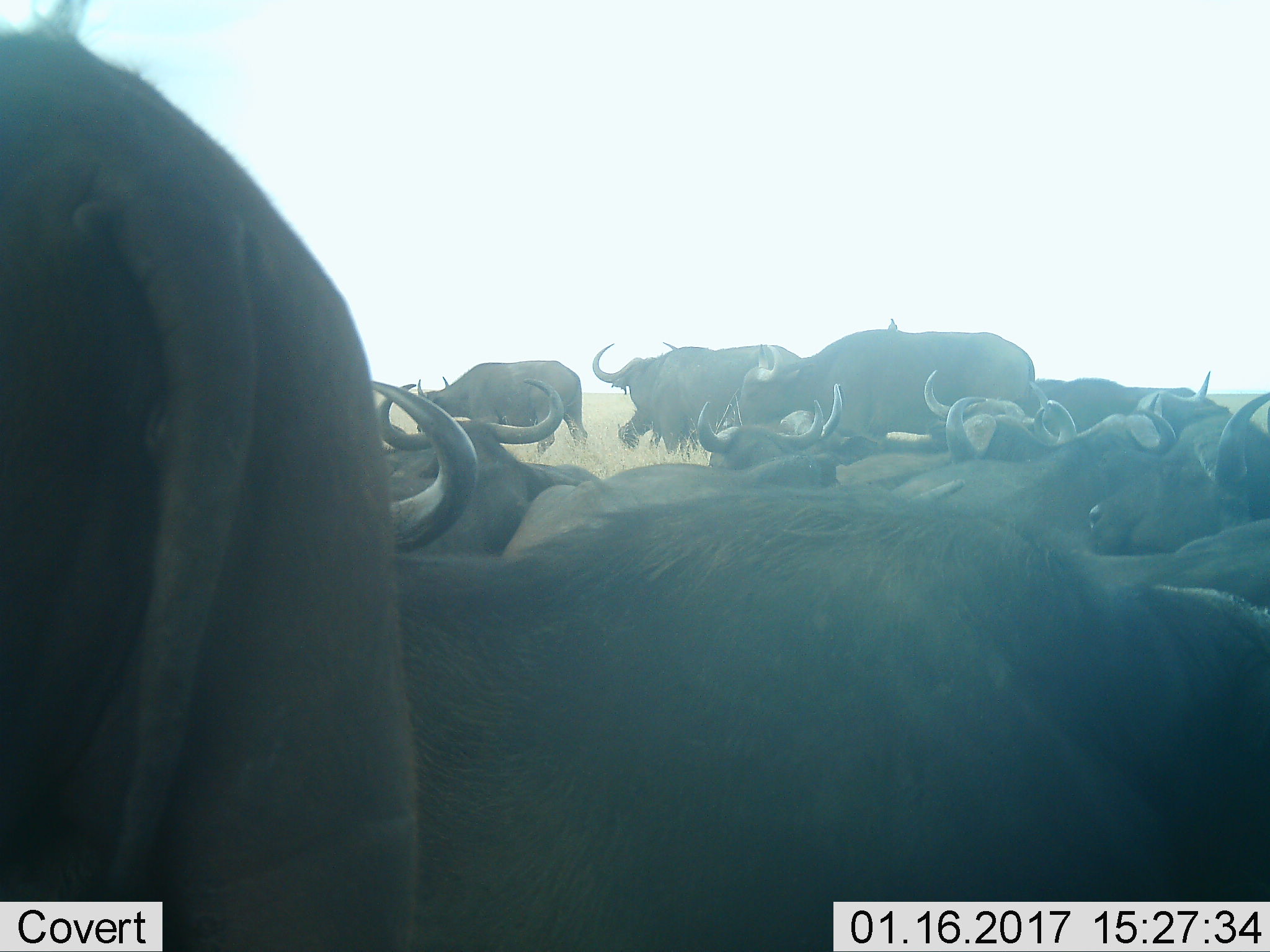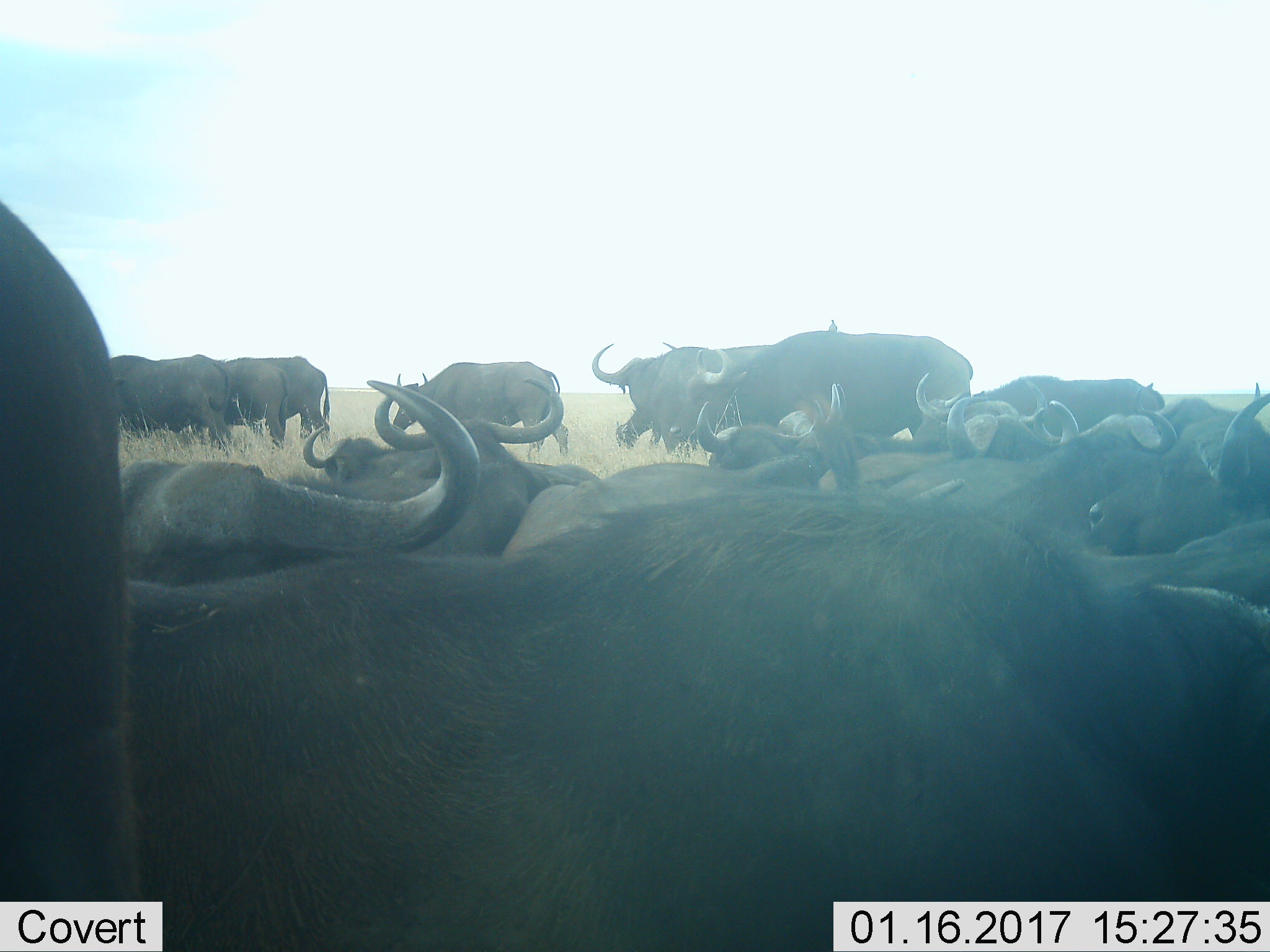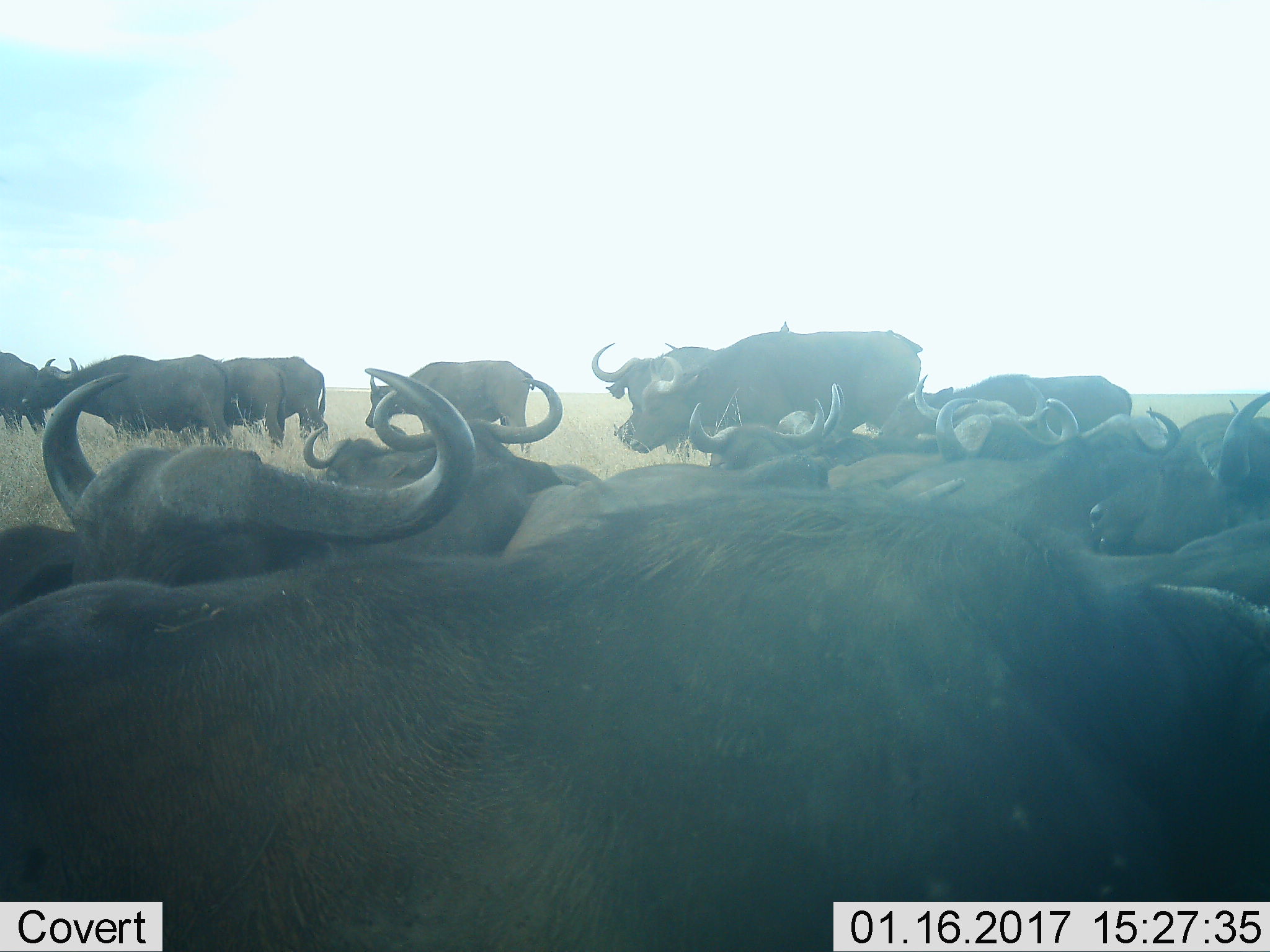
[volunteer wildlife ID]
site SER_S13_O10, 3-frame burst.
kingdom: Animalia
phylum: Chordata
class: Mammalia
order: Artiodactyla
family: Bovidae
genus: Syncerus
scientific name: Syncerus caffer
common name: african buffalo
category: buffalo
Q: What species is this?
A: Buffalo (african buffalo) (Syncerus caffer).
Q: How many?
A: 11-50.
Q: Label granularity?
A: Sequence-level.